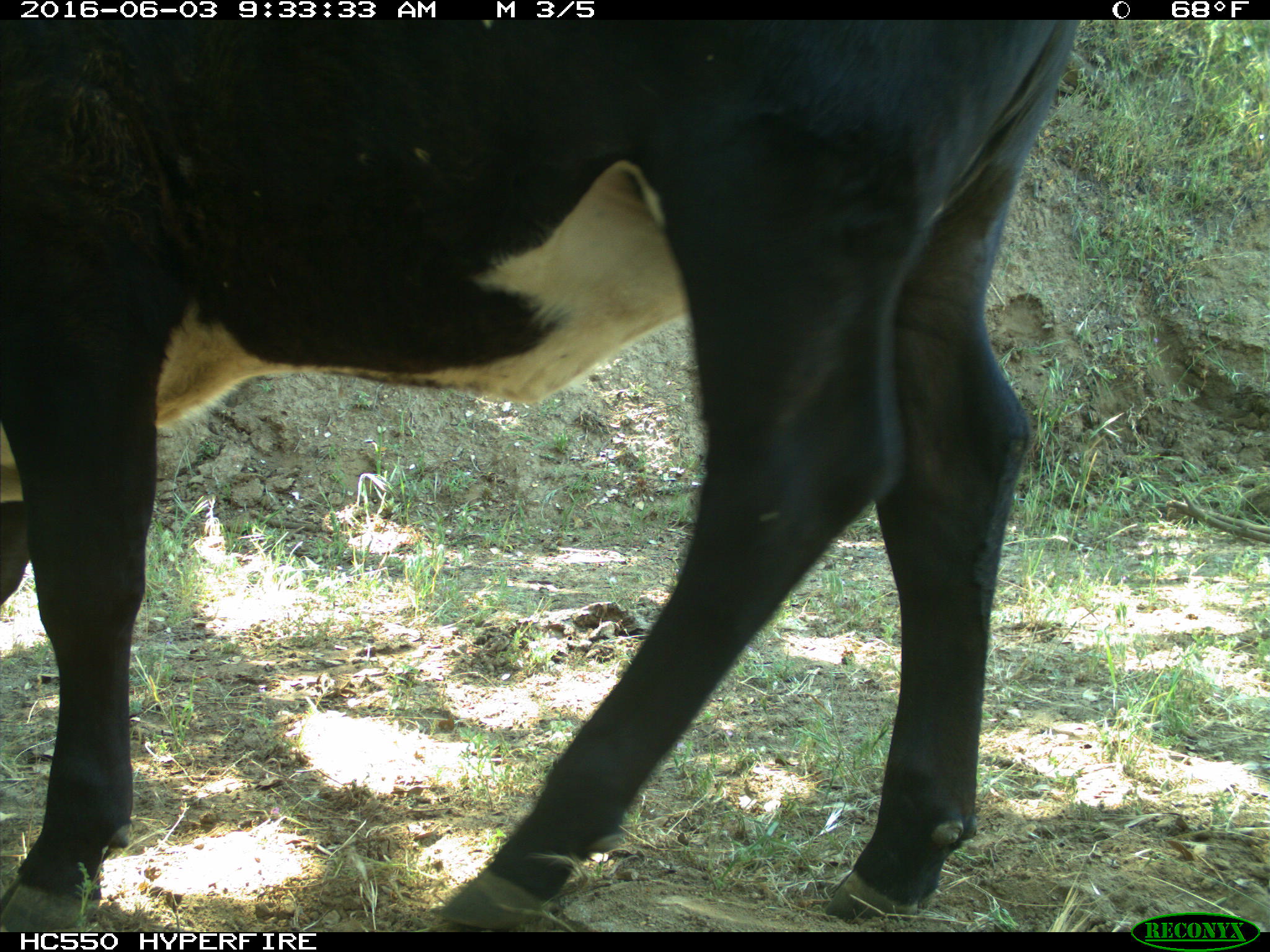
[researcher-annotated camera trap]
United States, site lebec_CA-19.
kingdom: Animalia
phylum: Chordata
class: Mammalia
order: Artiodactyla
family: Bovidae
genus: Bos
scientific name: Bos taurus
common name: domestic cow